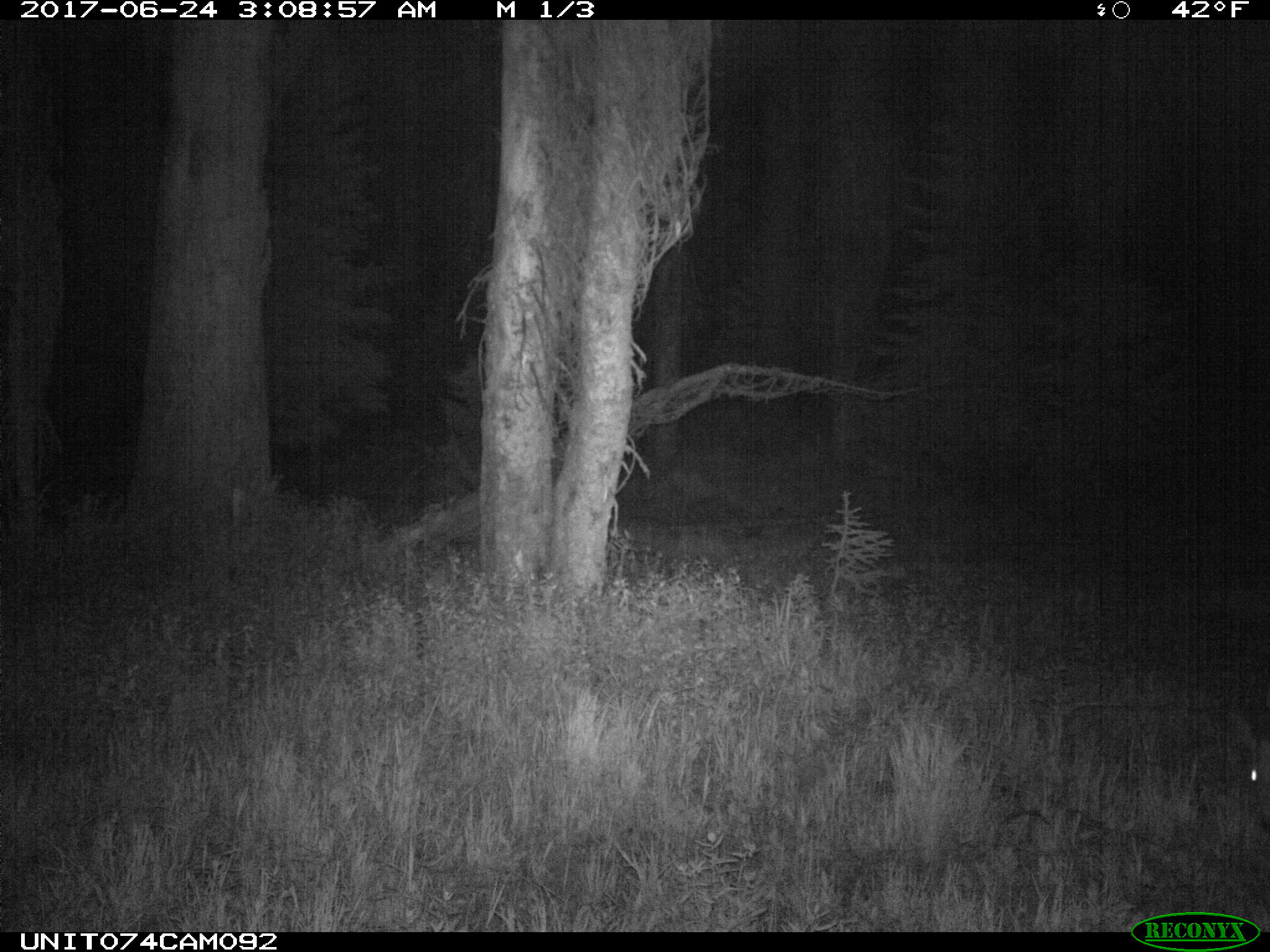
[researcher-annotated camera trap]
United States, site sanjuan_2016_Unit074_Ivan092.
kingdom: Animalia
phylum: Chordata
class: Mammalia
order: Artiodactyla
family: Cervidae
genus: Odocoileus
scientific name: Odocoileus hemionus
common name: mule deer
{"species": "Odocoileus hemionus (mule deer)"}